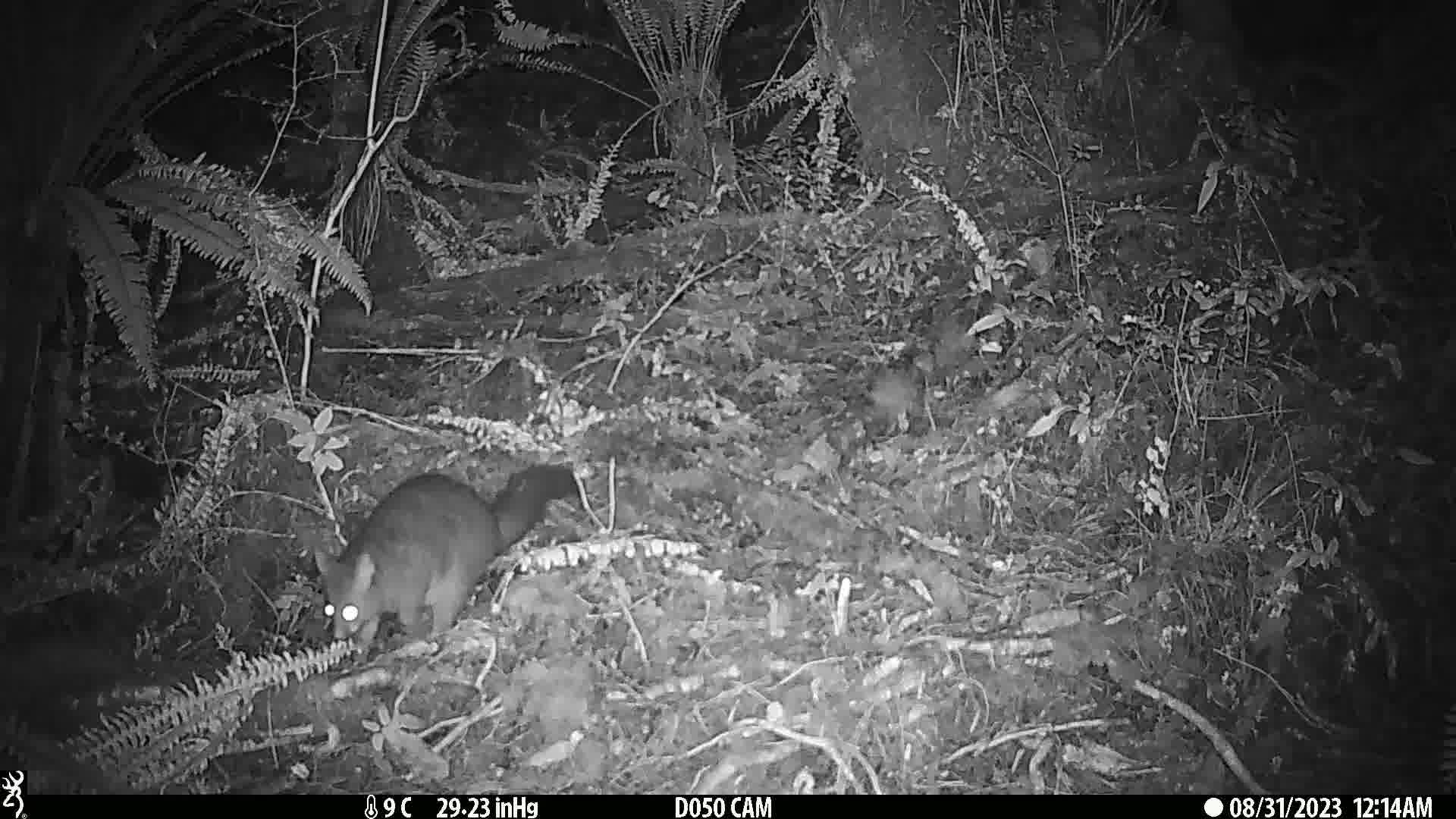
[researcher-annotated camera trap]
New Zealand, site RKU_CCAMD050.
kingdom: Animalia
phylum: Chordata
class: Mammalia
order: Diprotodontia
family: Phalangeridae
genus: Trichosurus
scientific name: Trichosurus vulpecula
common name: common brushtail possum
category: possum